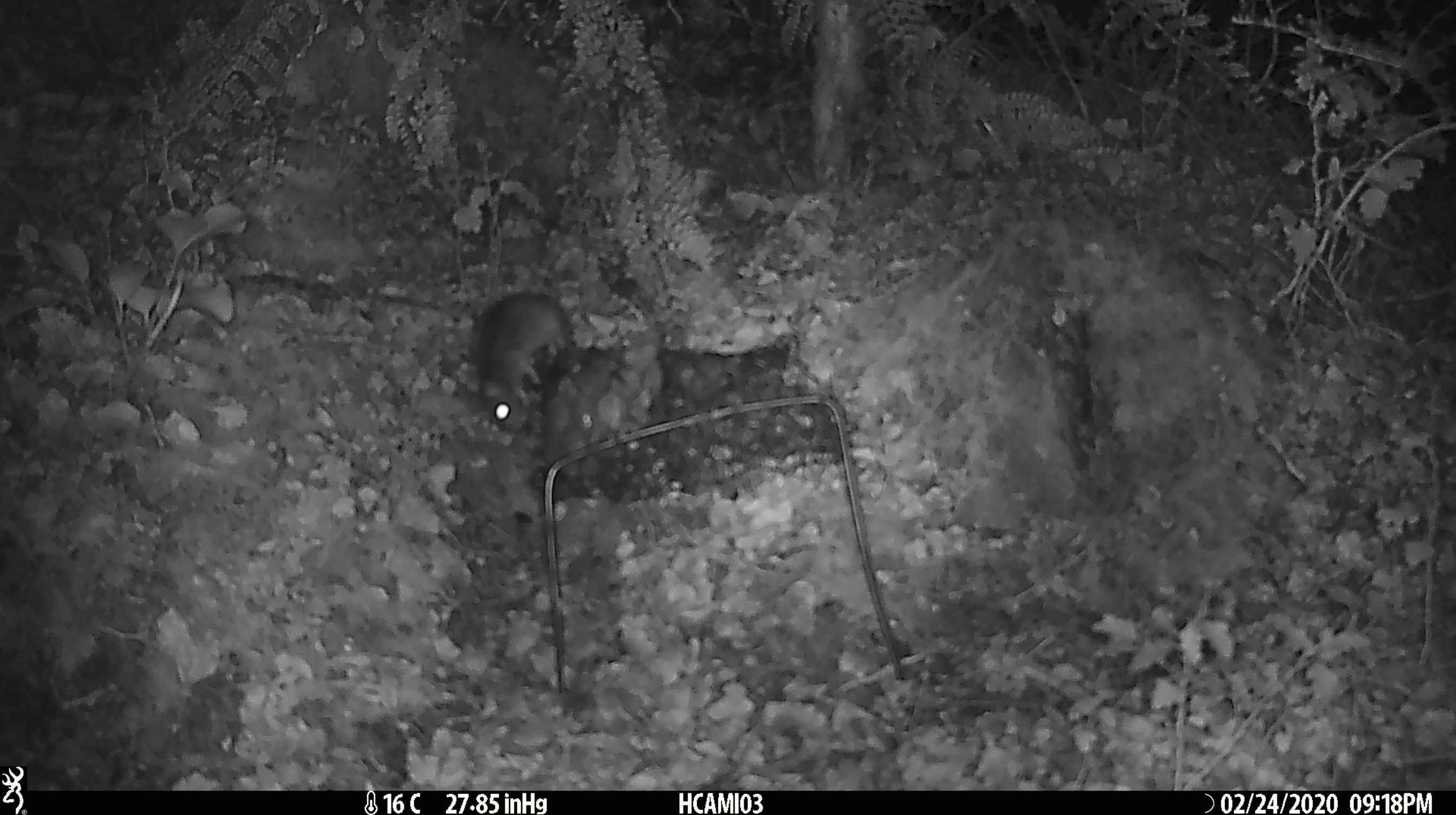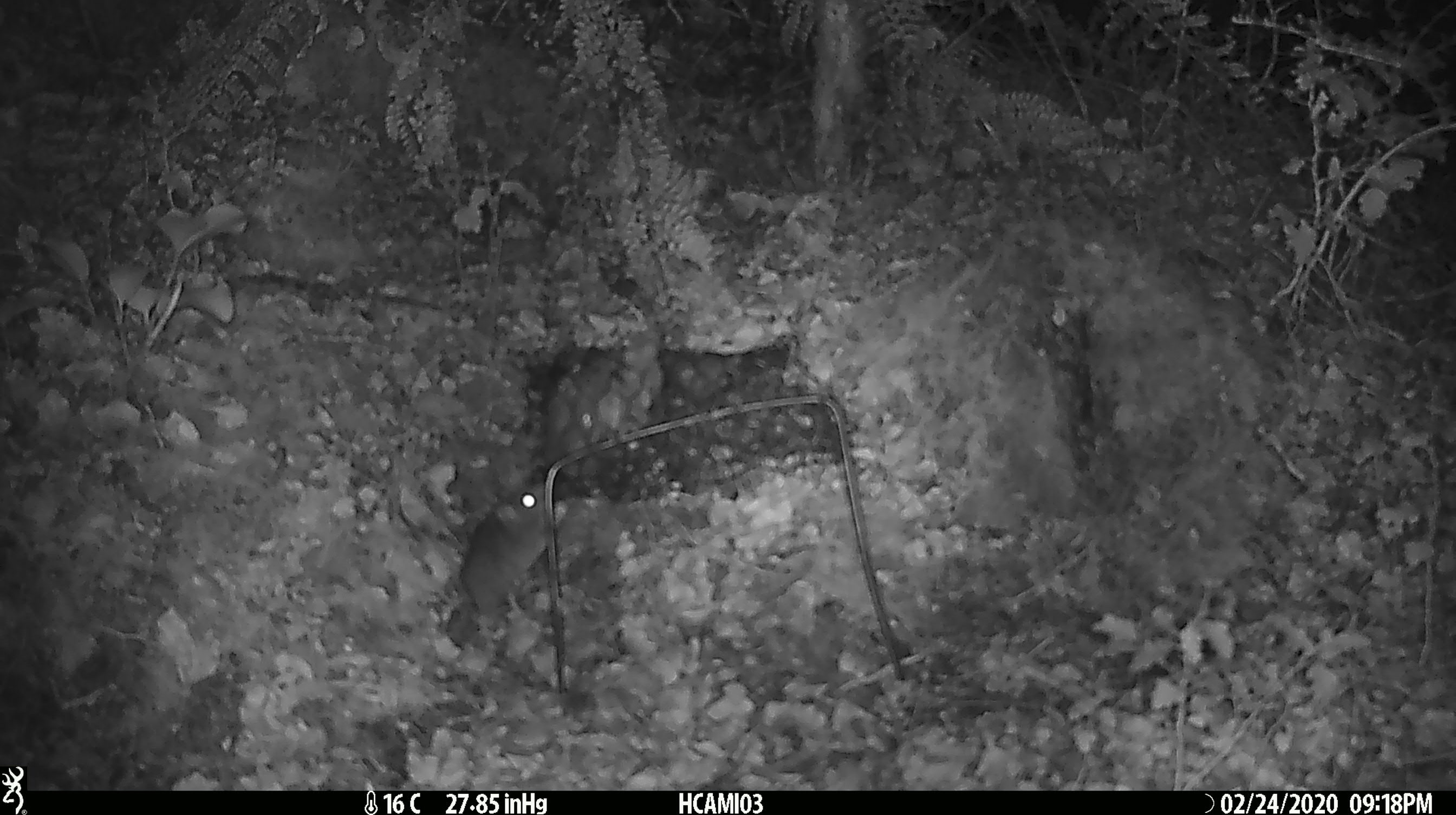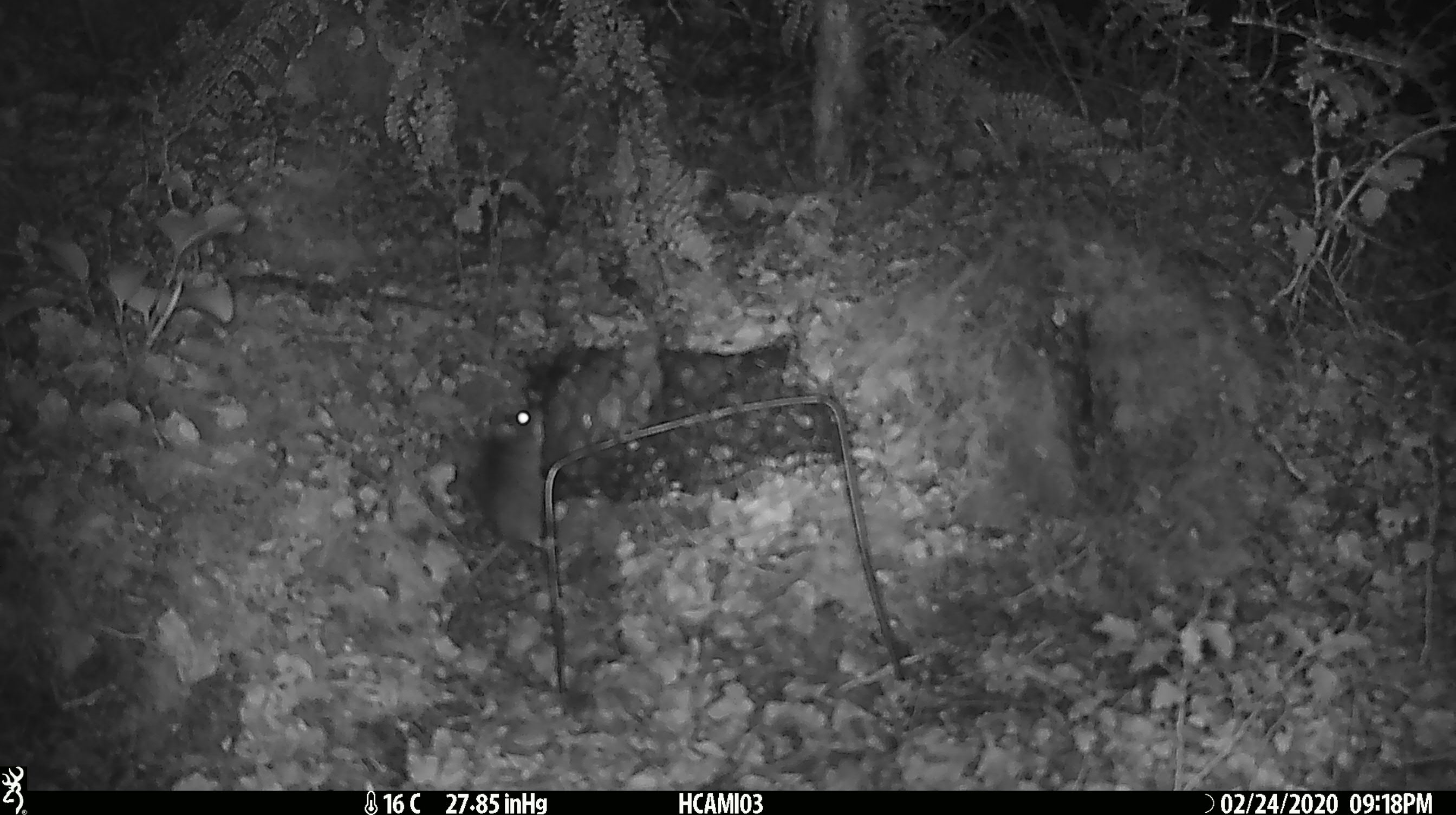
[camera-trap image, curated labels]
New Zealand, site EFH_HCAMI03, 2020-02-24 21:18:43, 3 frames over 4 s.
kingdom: Animalia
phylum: Chordata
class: Mammalia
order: Rodentia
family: Muridae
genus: Mus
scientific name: Mus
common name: mouse